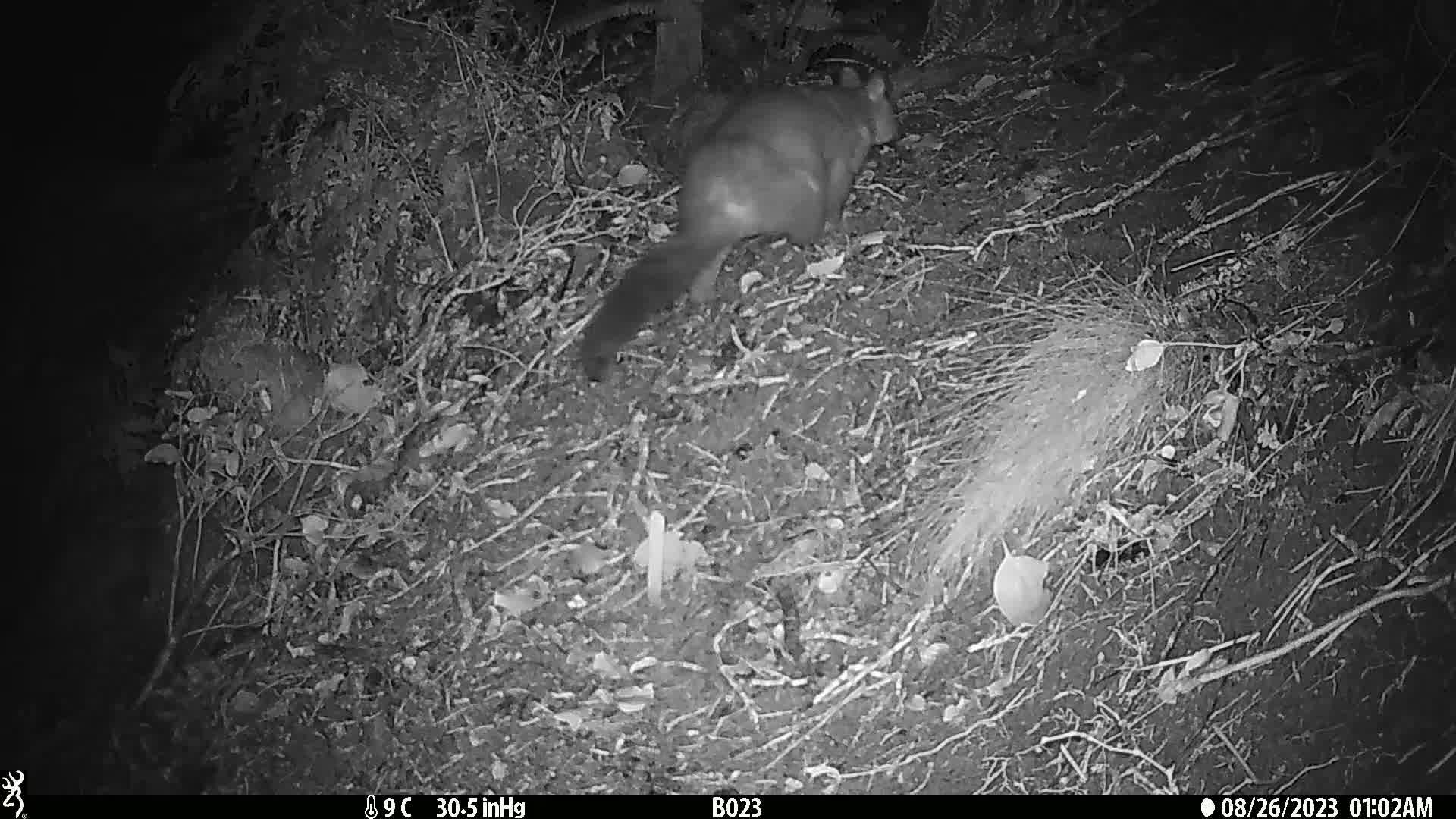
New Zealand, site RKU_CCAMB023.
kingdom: Animalia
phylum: Chordata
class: Mammalia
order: Diprotodontia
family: Phalangeridae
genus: Trichosurus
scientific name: Trichosurus vulpecula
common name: common brushtail possum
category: possum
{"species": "possum (common brushtail possum) (Trichosurus vulpecula)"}